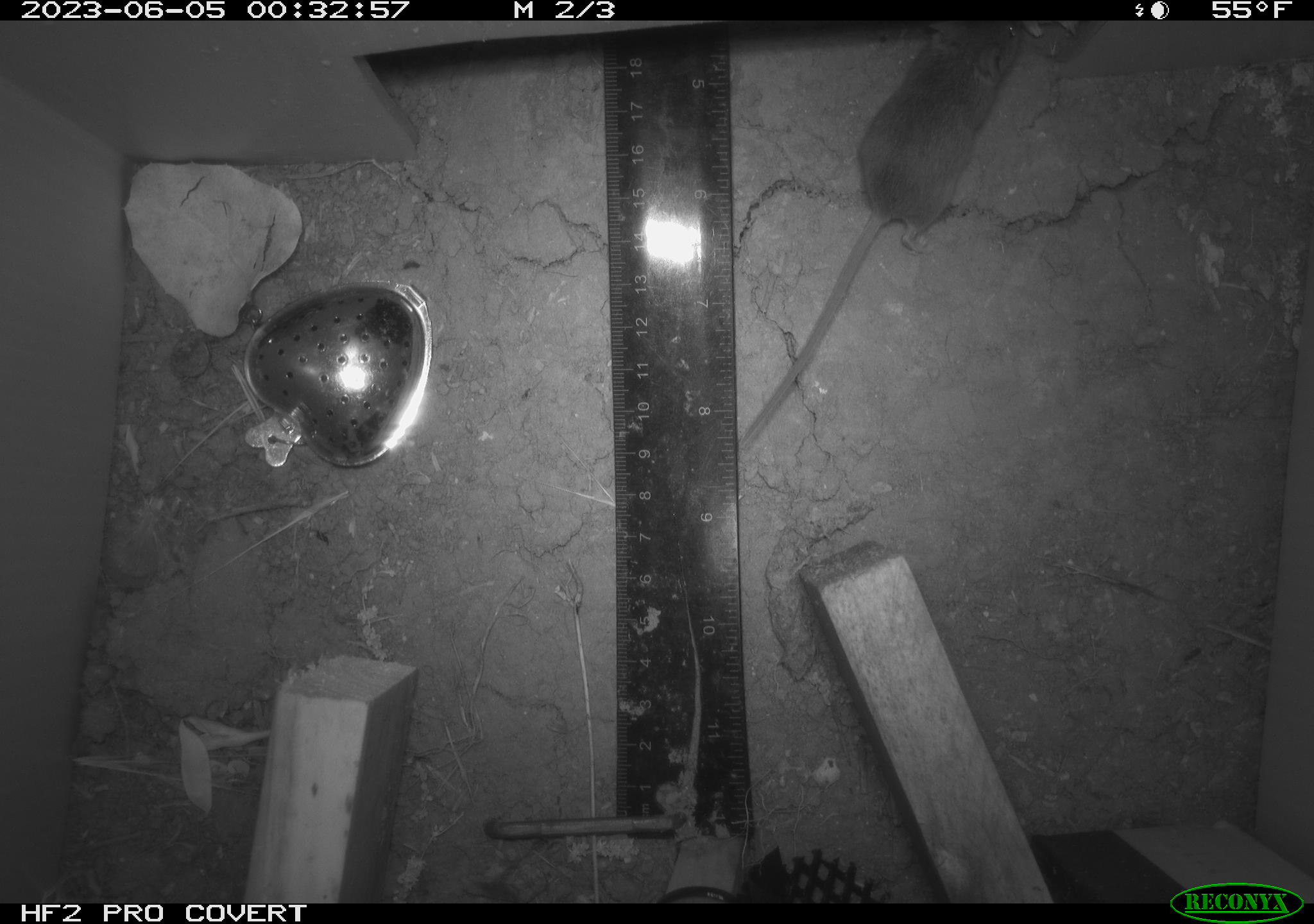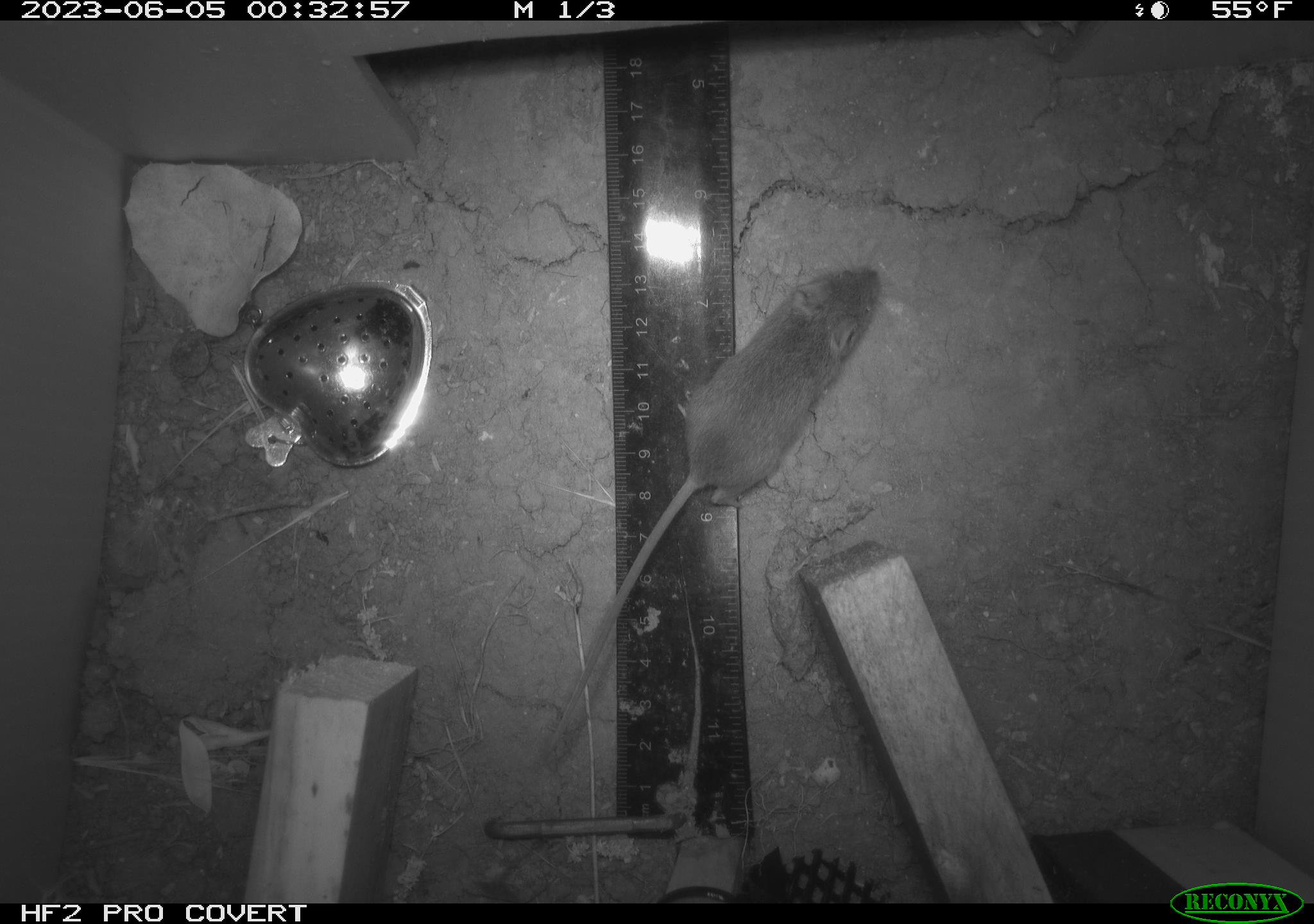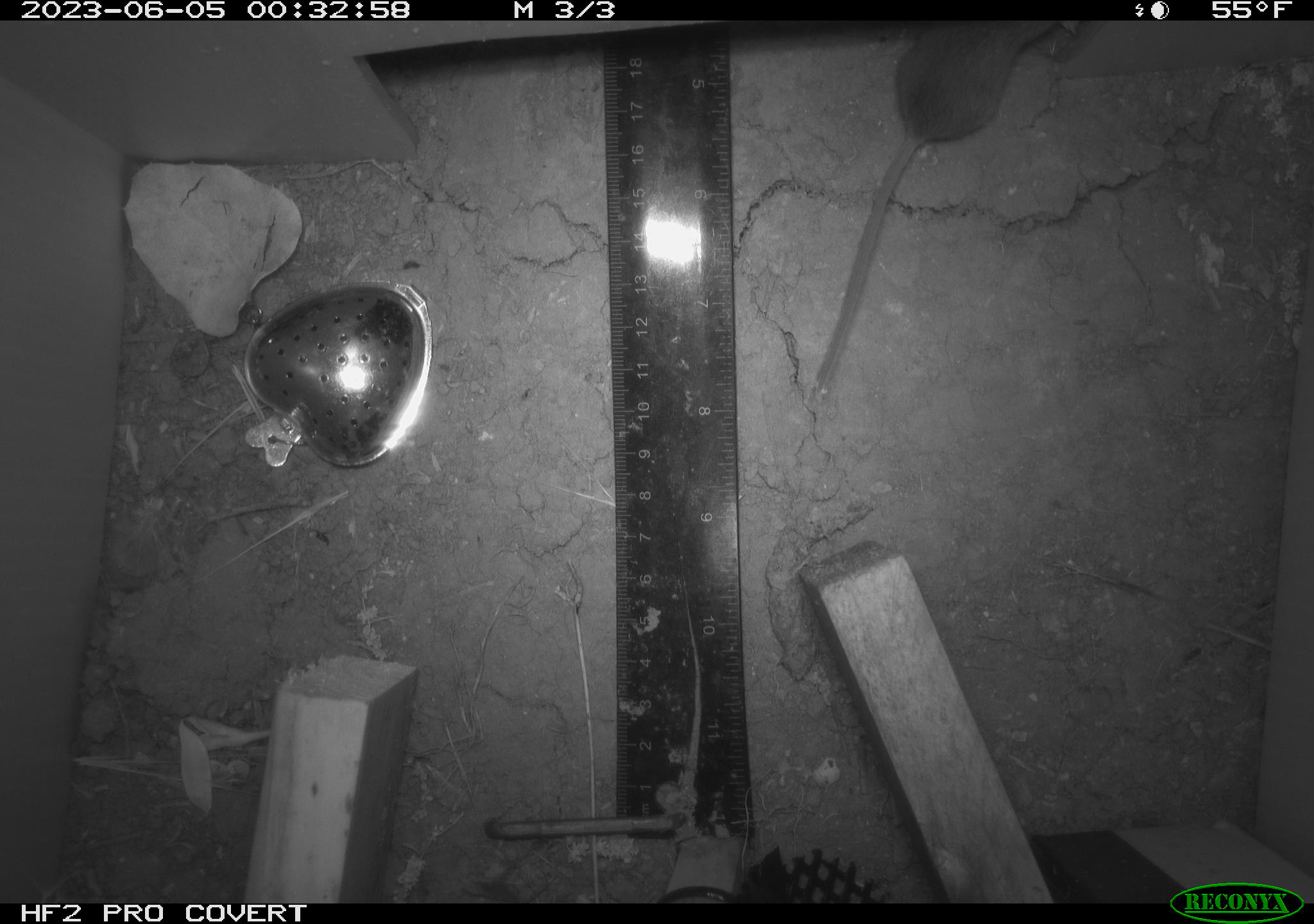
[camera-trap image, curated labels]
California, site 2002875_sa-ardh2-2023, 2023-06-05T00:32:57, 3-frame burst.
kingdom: Animalia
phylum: Chordata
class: Mammalia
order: Rodentia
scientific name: Rodentia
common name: mouse species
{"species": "mouse species (Rodentia)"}